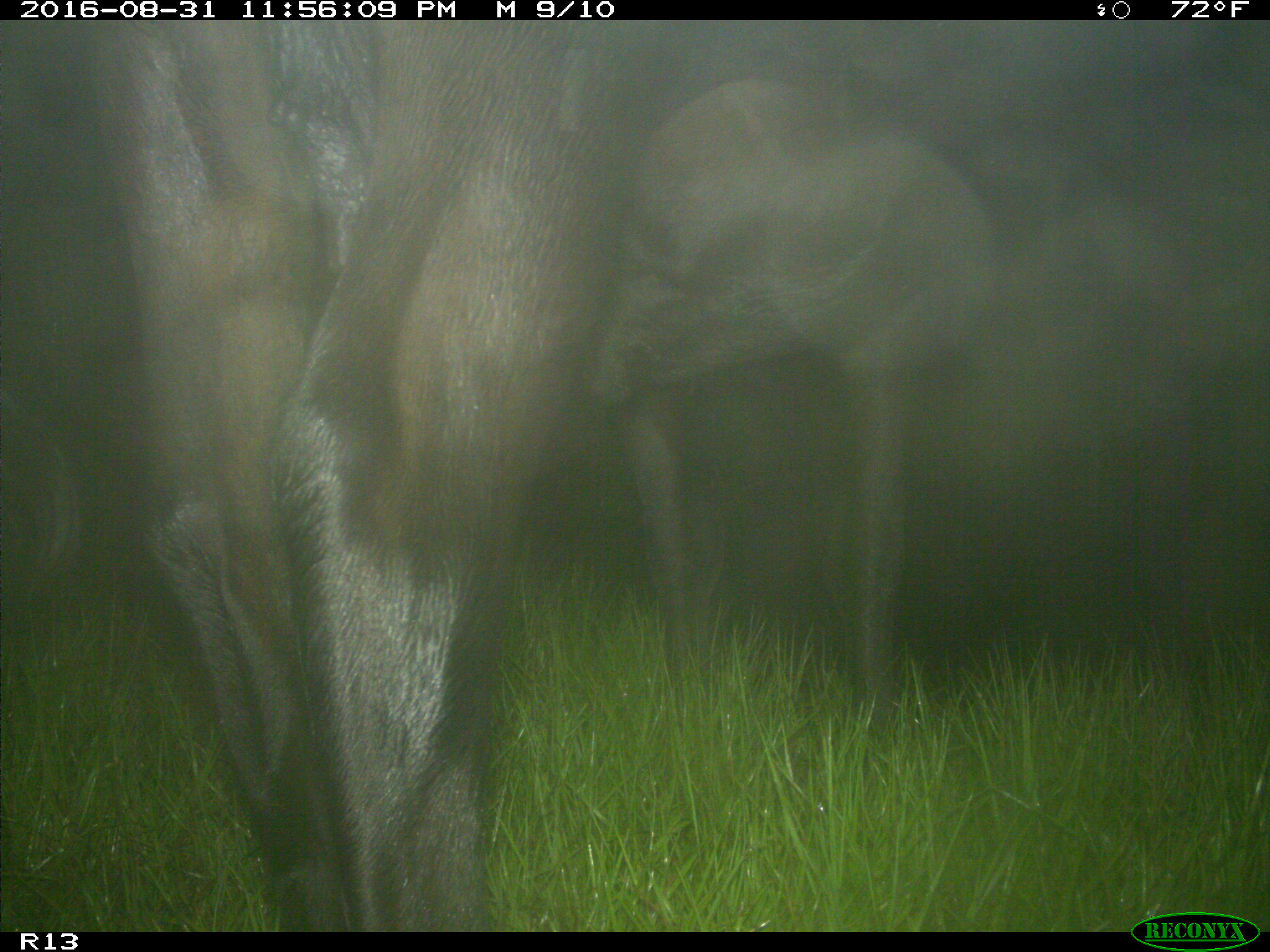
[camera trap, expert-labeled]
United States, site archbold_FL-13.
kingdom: Animalia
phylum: Chordata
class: Mammalia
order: Artiodactyla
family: Bovidae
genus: Bos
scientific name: Bos taurus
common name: domestic cow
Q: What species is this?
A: Bos taurus (domestic cow).